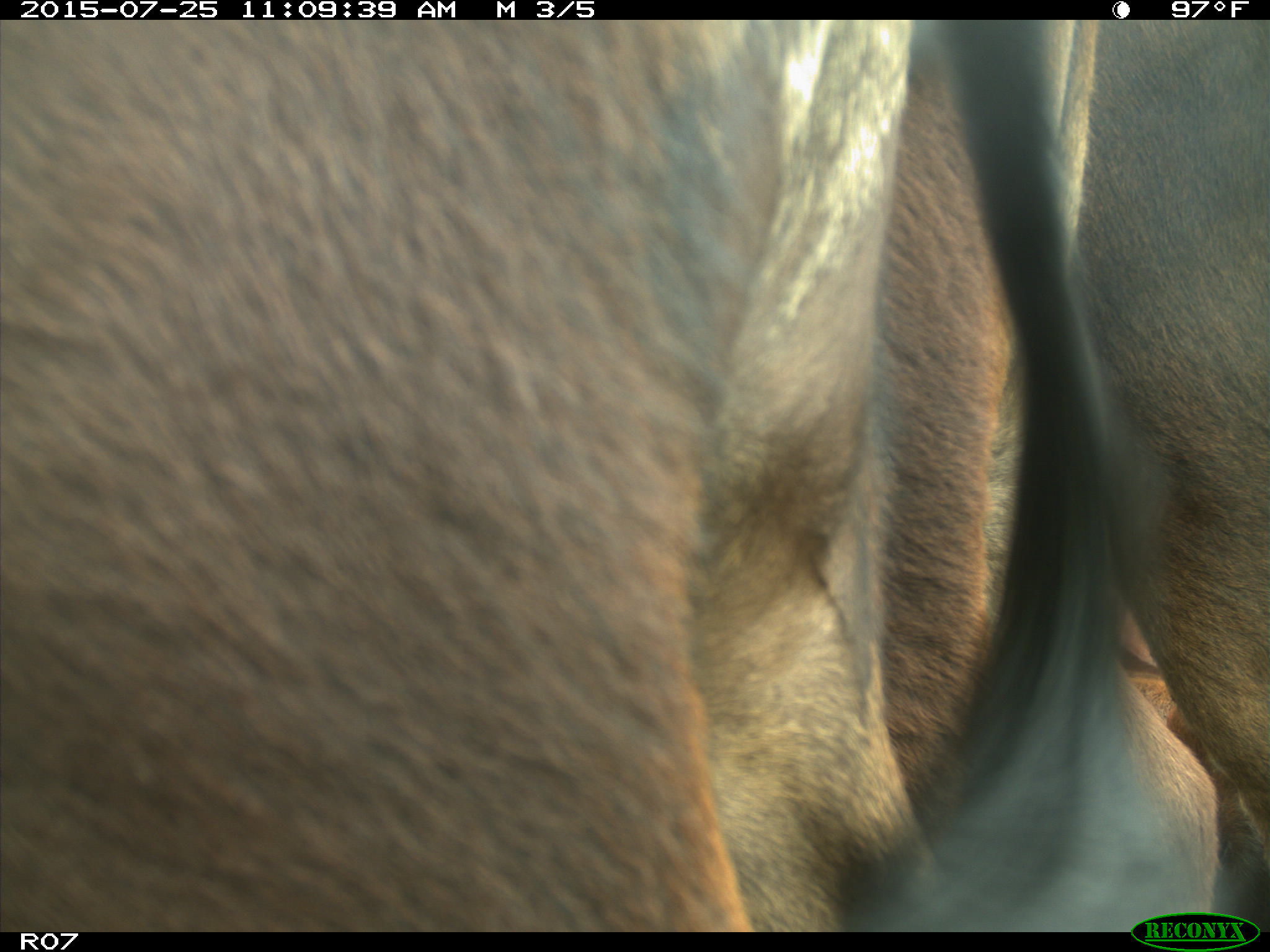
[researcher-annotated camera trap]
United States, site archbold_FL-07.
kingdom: Animalia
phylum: Chordata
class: Mammalia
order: Artiodactyla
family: Bovidae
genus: Bos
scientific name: Bos taurus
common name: domestic cow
Bos taurus (domestic cow).